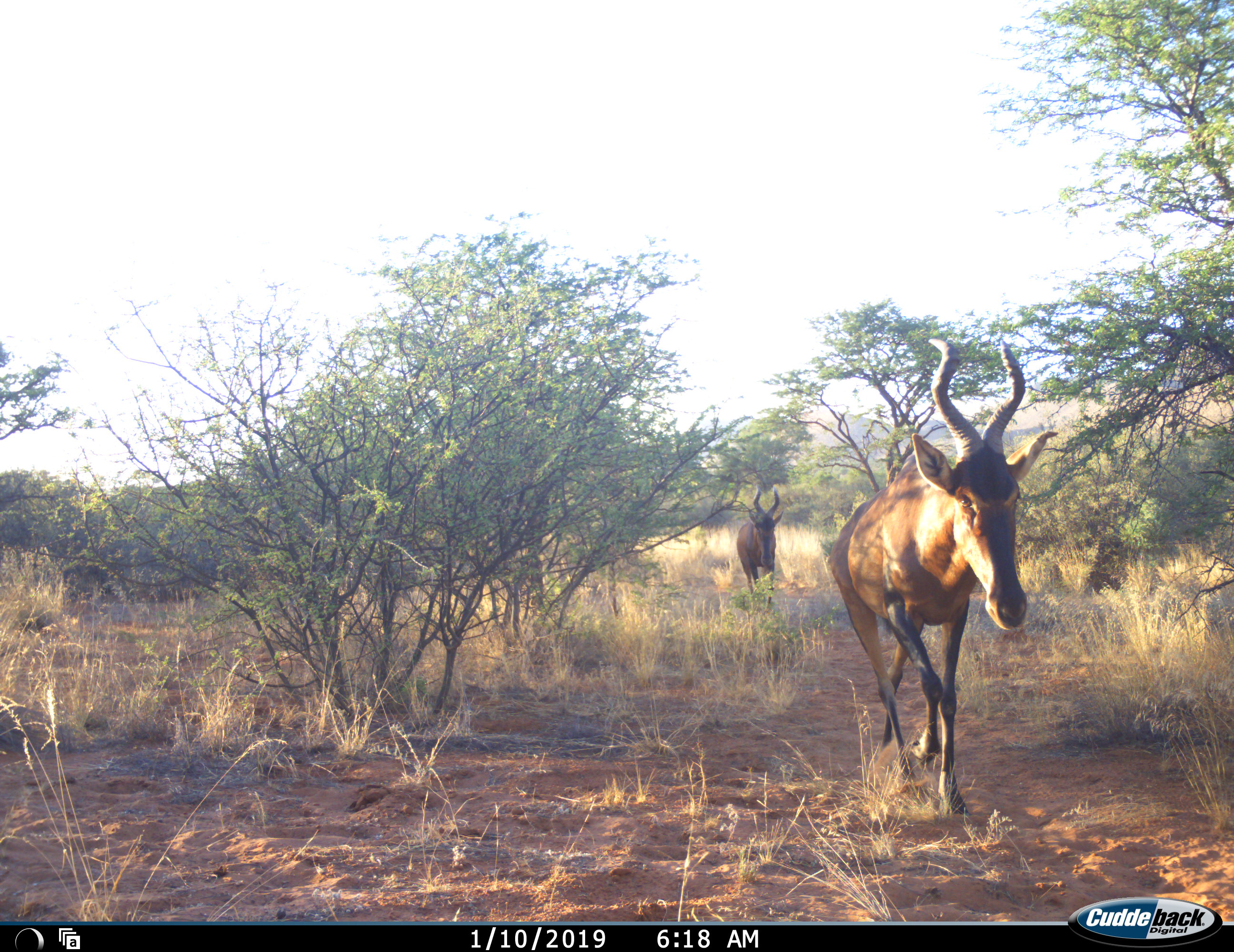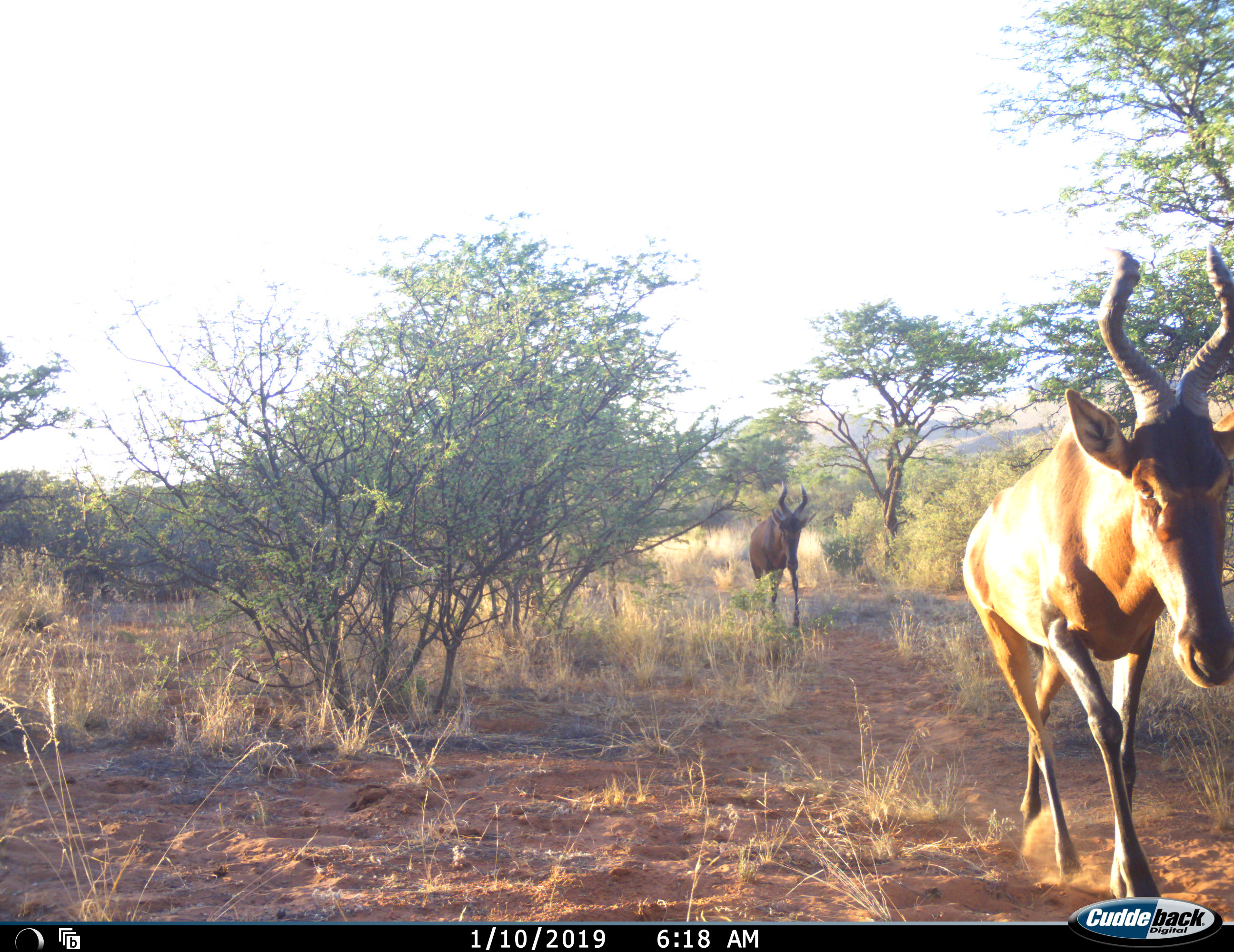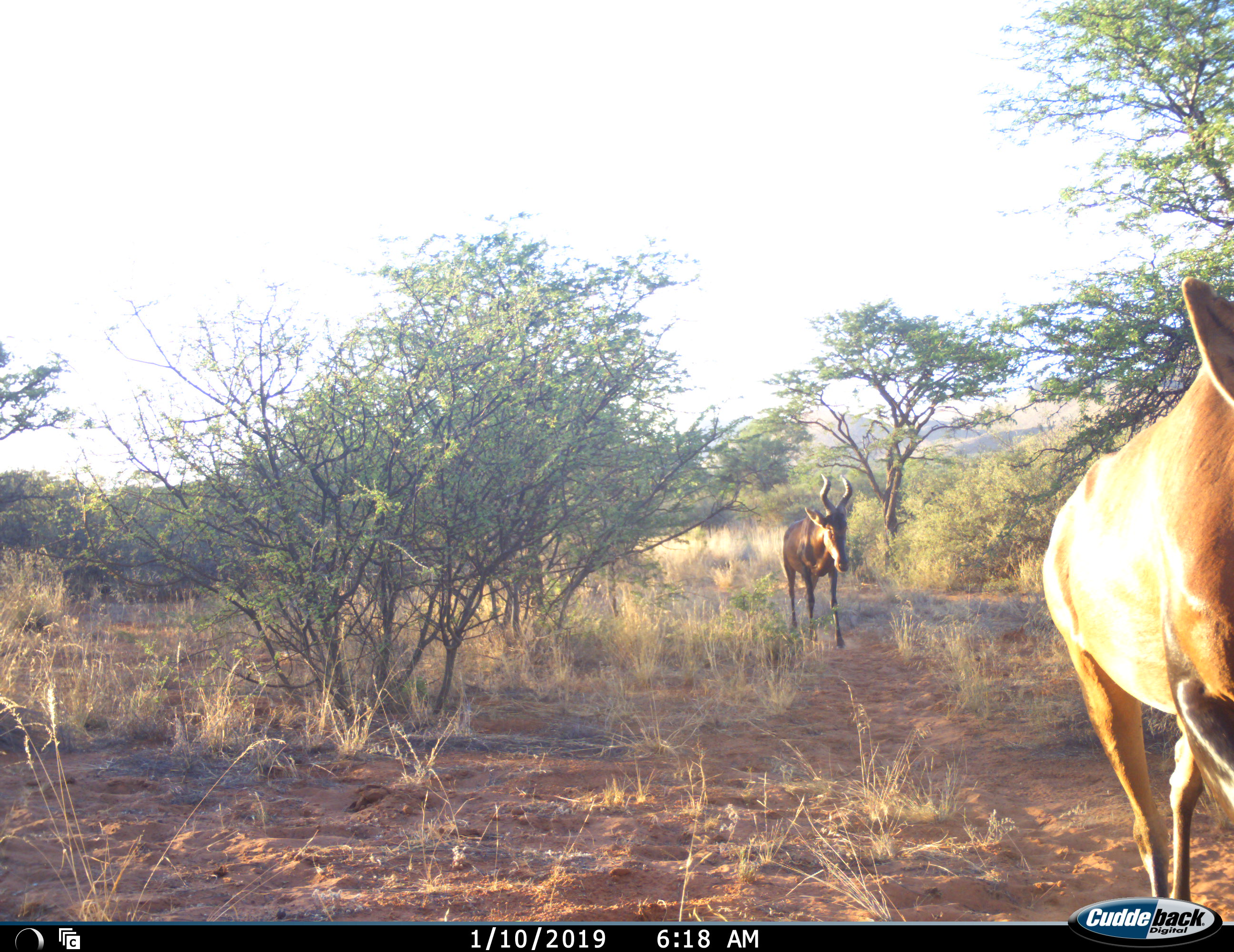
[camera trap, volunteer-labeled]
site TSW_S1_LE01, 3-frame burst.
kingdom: Animalia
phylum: Chordata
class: Mammalia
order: Artiodactyla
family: Bovidae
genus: Alcelaphus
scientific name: Alcelaphus buselaphus caama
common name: red hartebeest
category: hartebeestred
Hartebeestred (red hartebeest) (Alcelaphus buselaphus caama), count 2. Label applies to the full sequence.